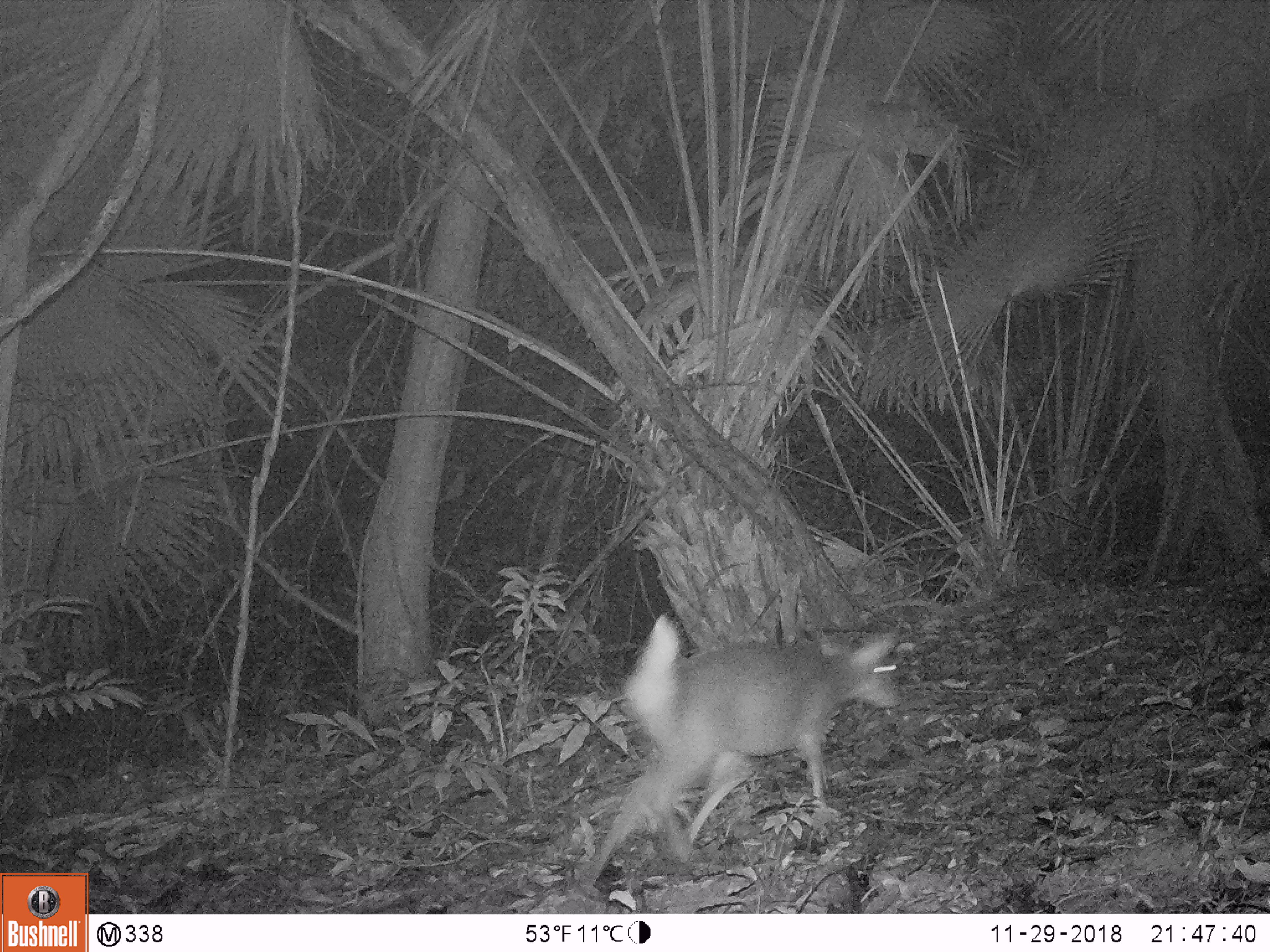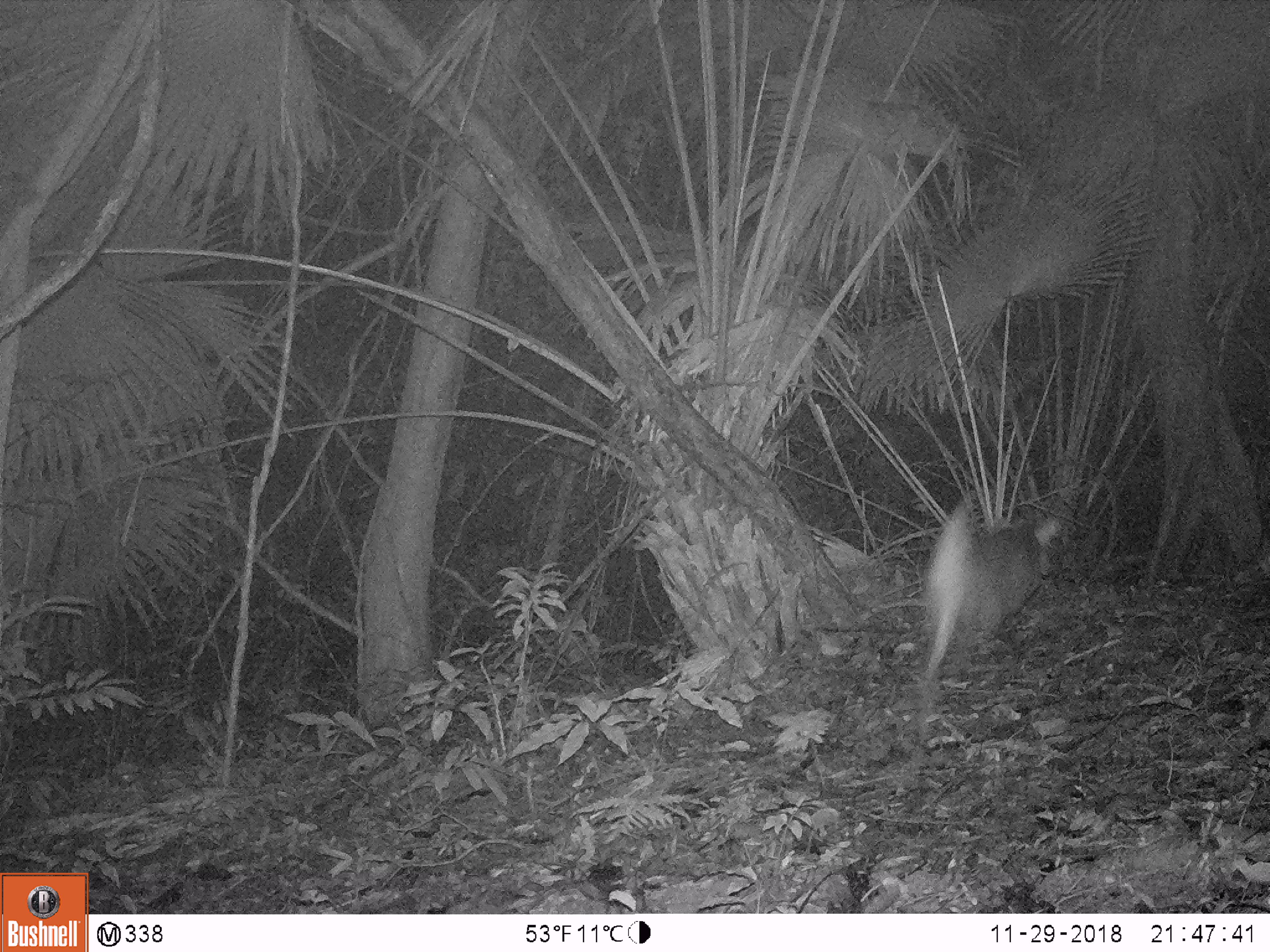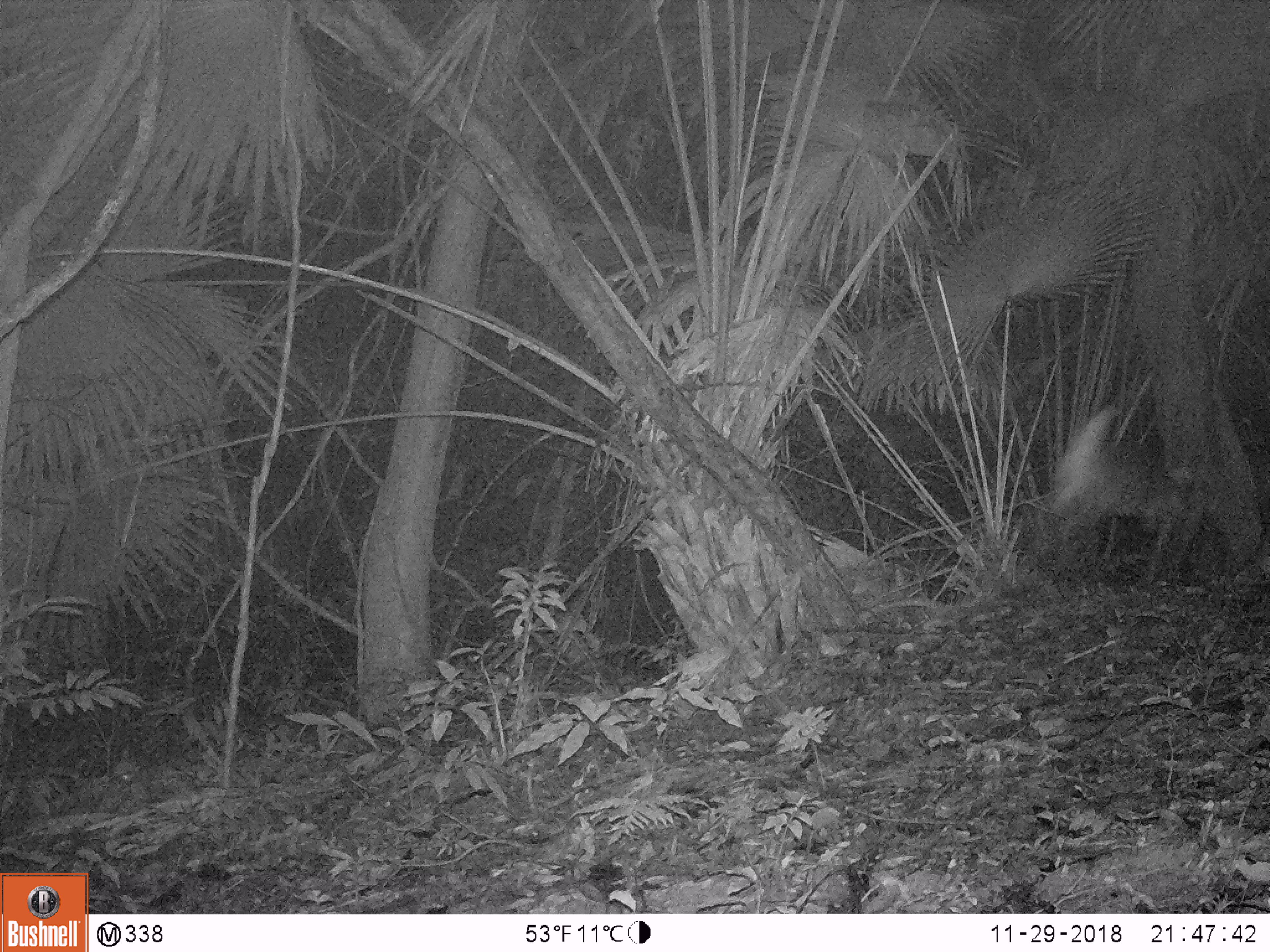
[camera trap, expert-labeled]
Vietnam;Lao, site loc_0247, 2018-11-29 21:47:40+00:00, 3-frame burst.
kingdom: Animalia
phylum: Chordata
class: Mammalia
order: Artiodactyla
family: Cervidae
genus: Muntiacus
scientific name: Muntiacus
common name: muntjacs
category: unidentified muntjac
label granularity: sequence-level